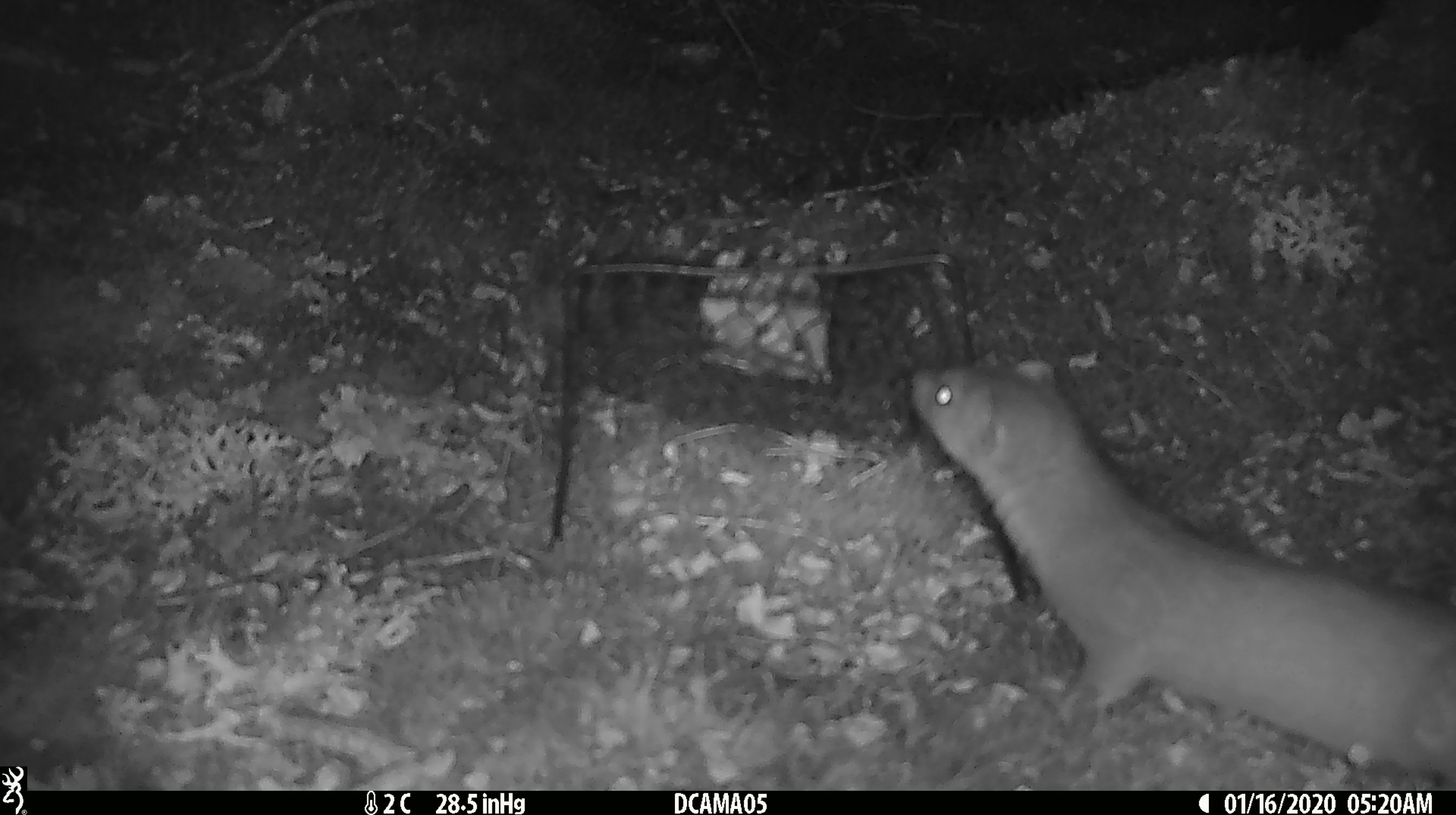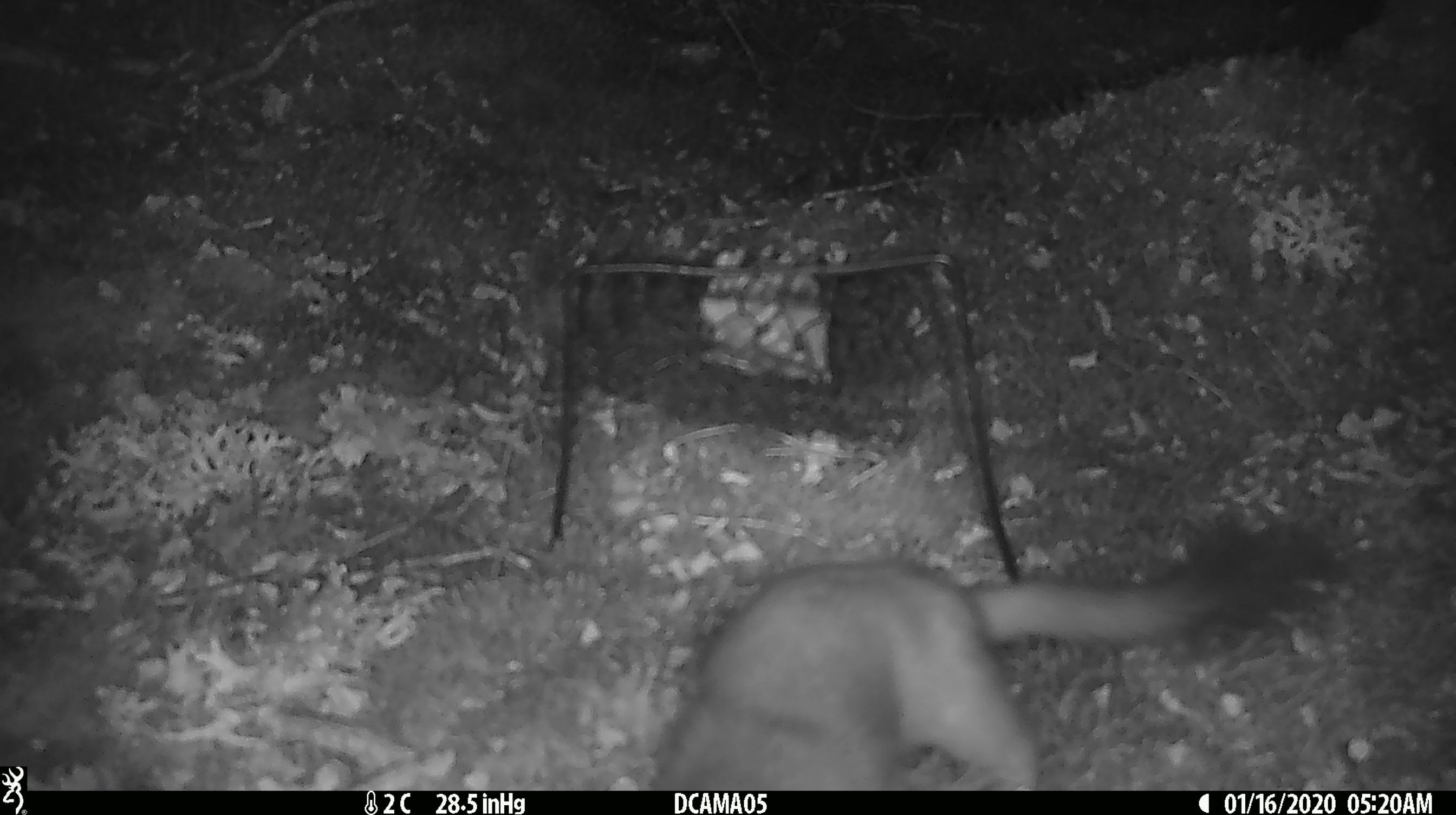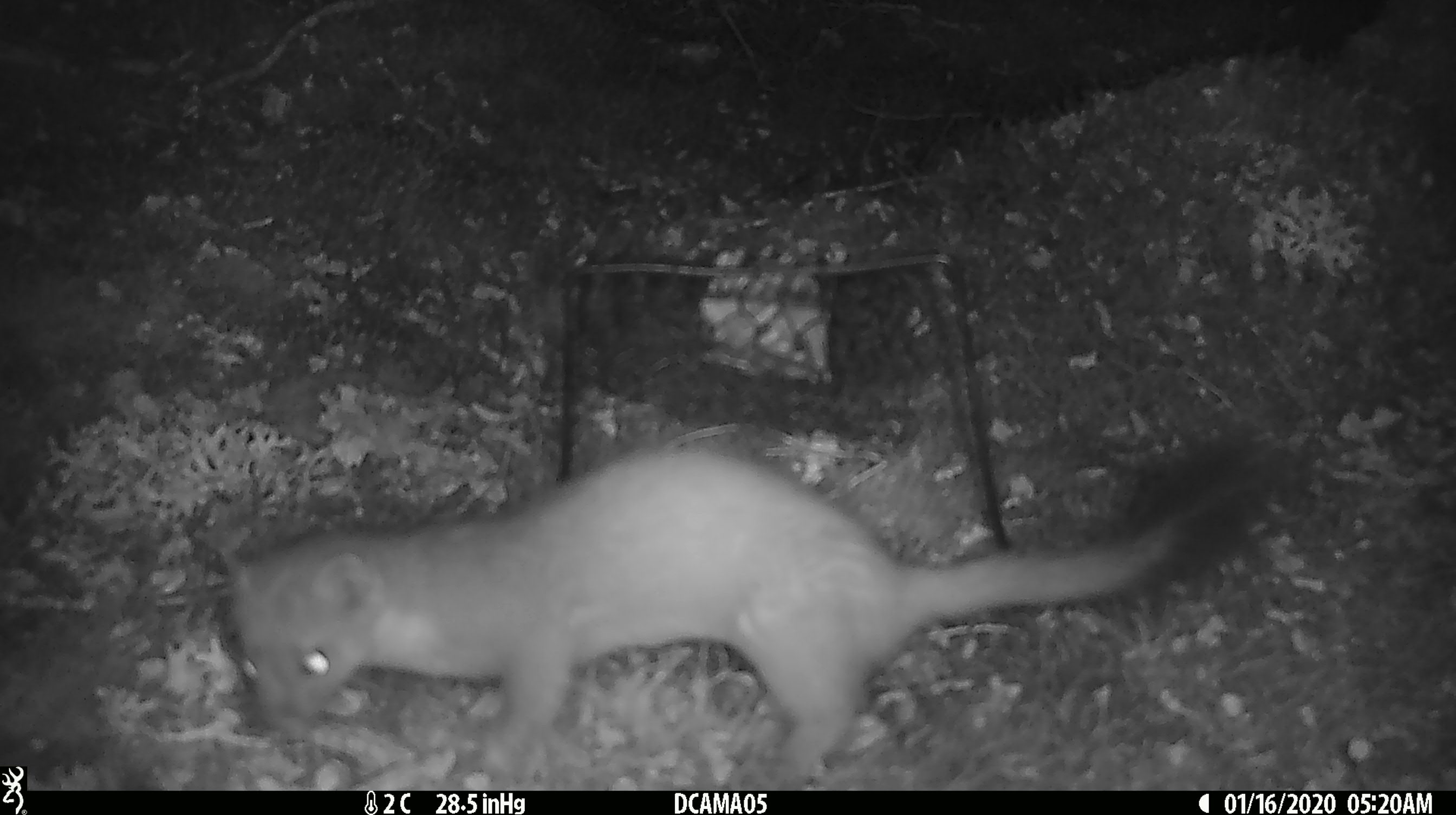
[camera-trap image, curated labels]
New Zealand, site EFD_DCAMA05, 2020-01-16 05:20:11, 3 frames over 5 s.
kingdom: Animalia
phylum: Chordata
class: Mammalia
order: Carnivora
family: Mustelidae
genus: Mustela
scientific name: Mustela erminea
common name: stoat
Stoat (Mustela erminea).